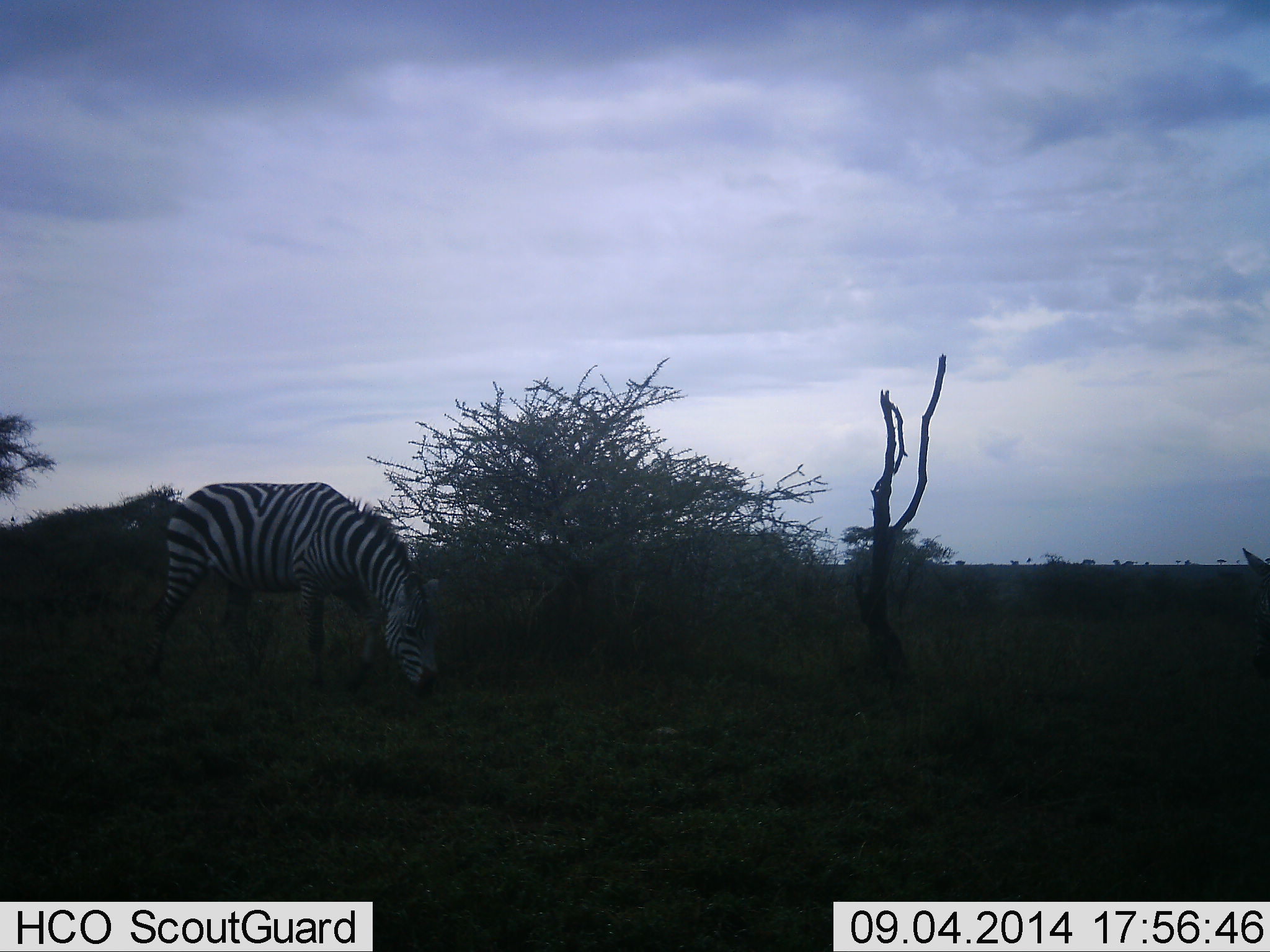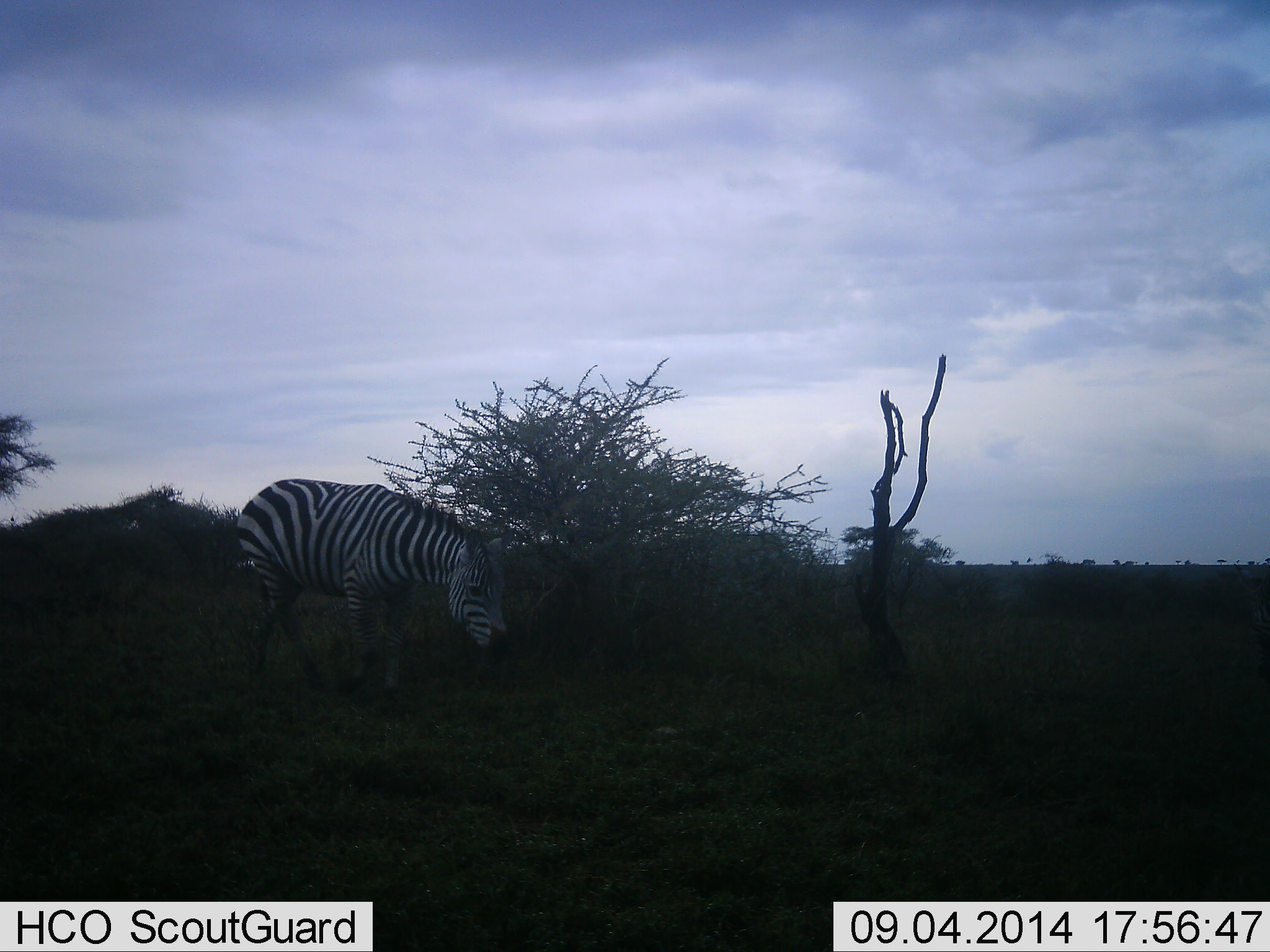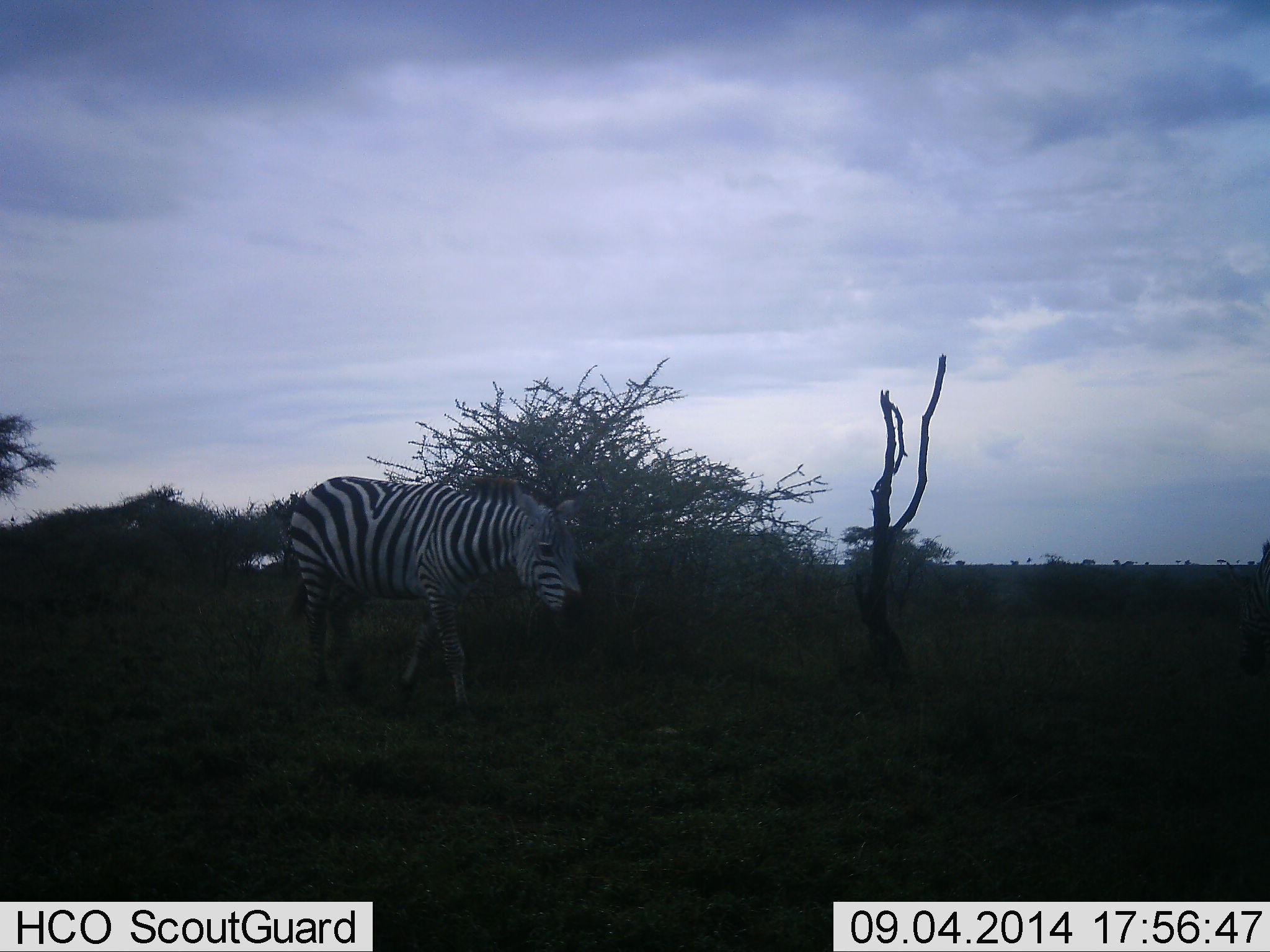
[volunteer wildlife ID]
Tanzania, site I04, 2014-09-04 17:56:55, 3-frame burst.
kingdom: Animalia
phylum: Chordata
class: Mammalia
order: Perissodactyla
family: Equidae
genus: Equus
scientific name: Equus quagga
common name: plains zebra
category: zebra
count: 1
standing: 0%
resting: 0%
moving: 80%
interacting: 0%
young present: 0%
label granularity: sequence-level